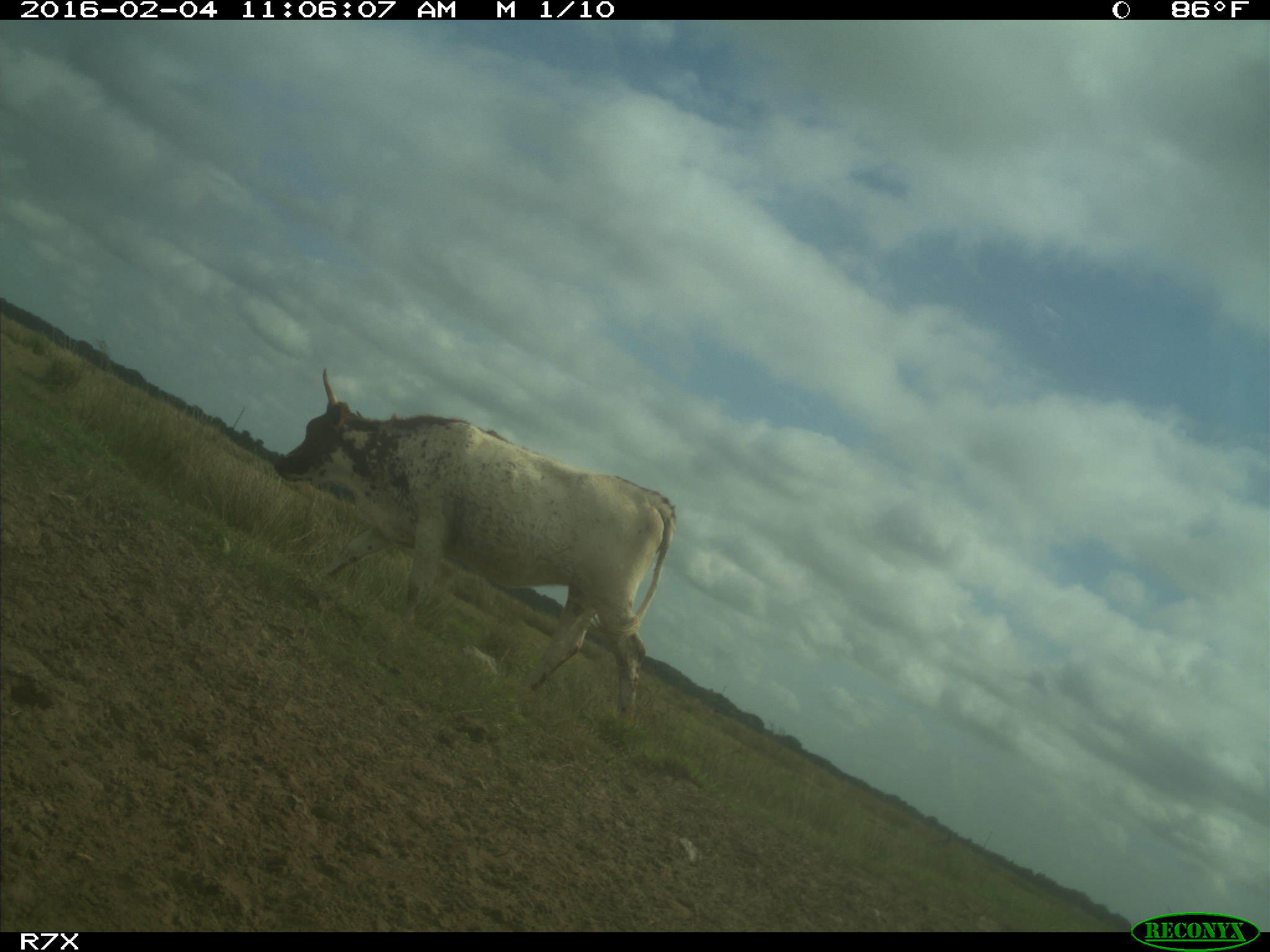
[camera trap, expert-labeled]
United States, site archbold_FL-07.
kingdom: Animalia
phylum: Chordata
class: Mammalia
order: Artiodactyla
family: Bovidae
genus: Bos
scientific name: Bos taurus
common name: domestic cow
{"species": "Bos taurus (domestic cow)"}